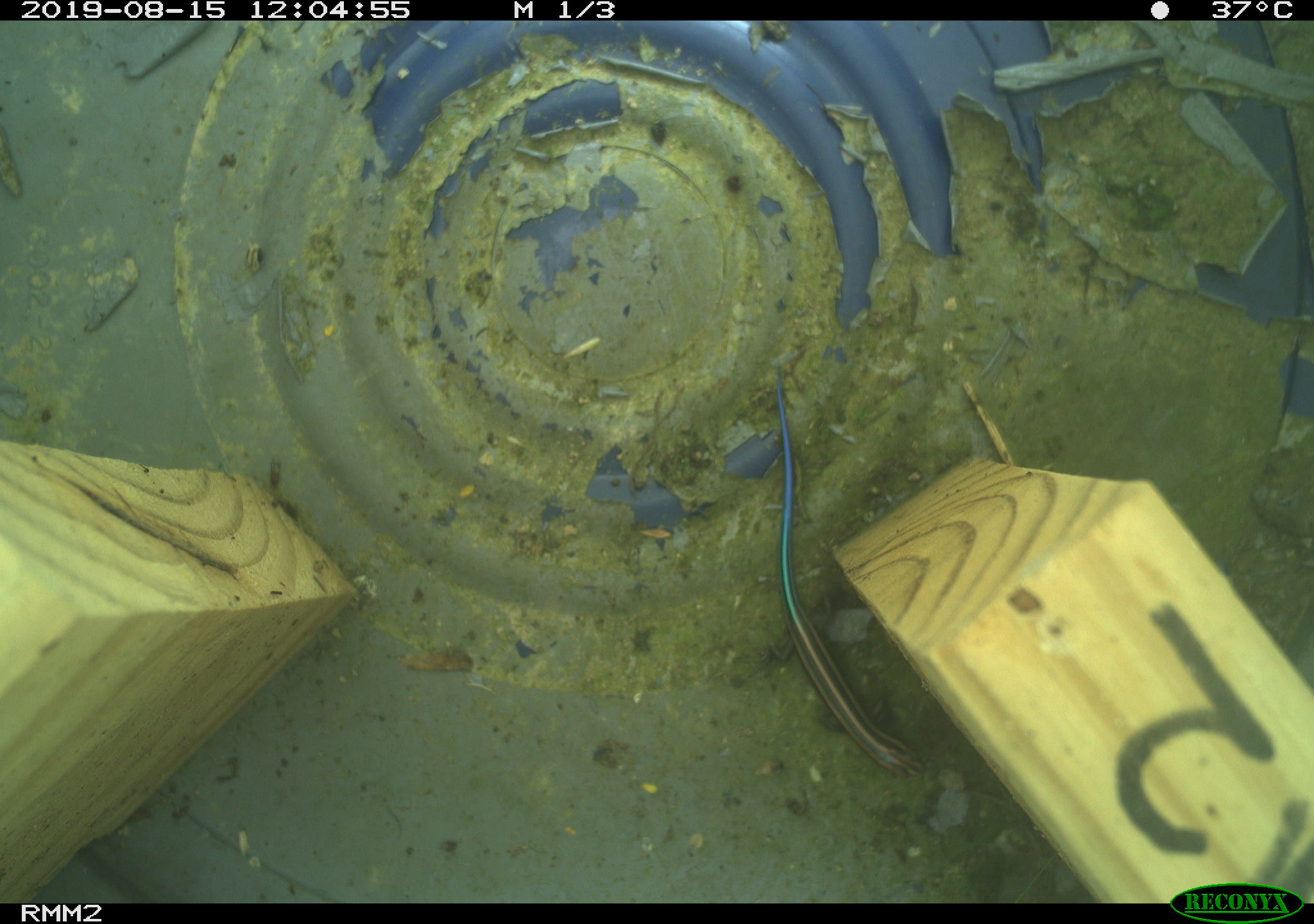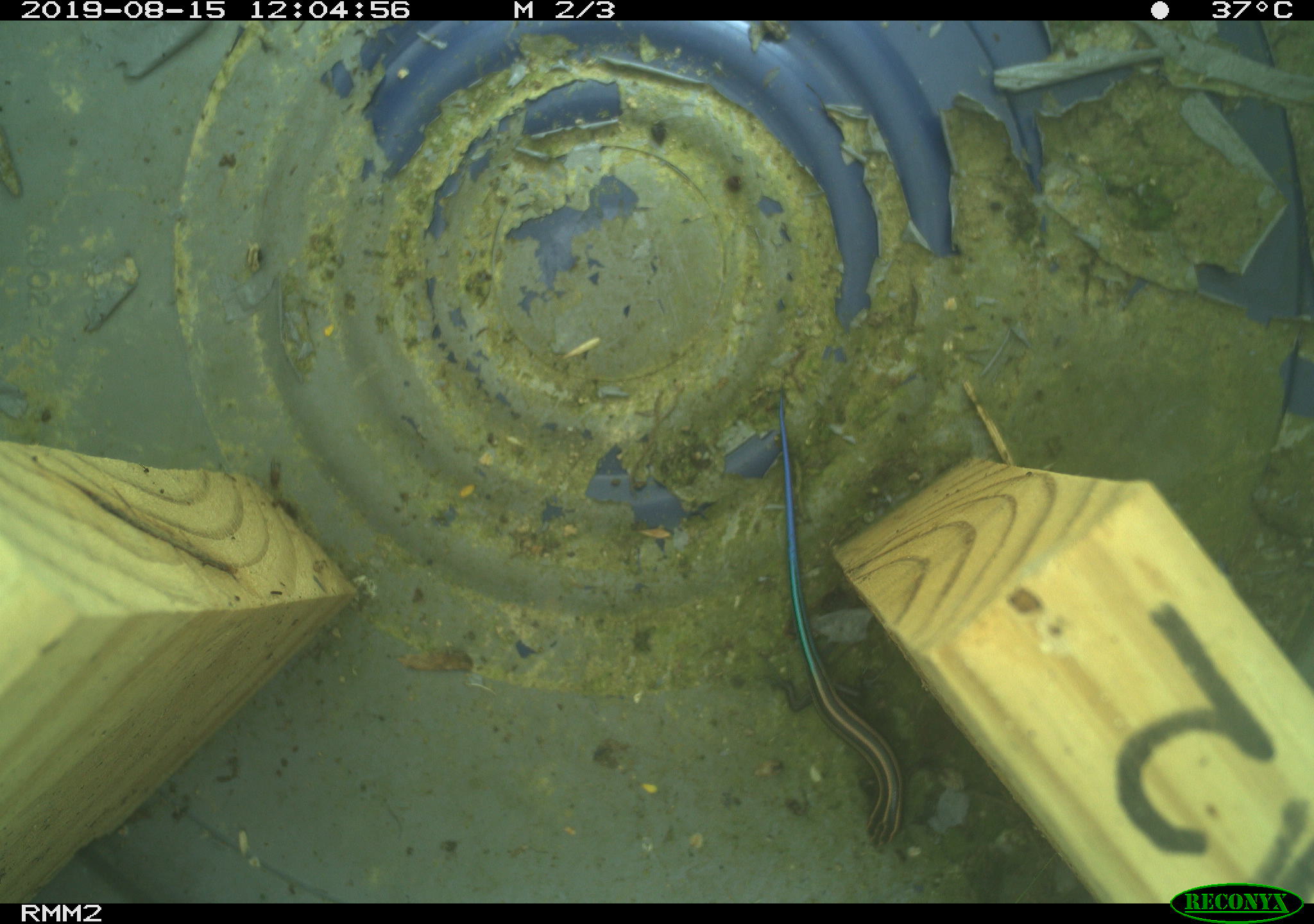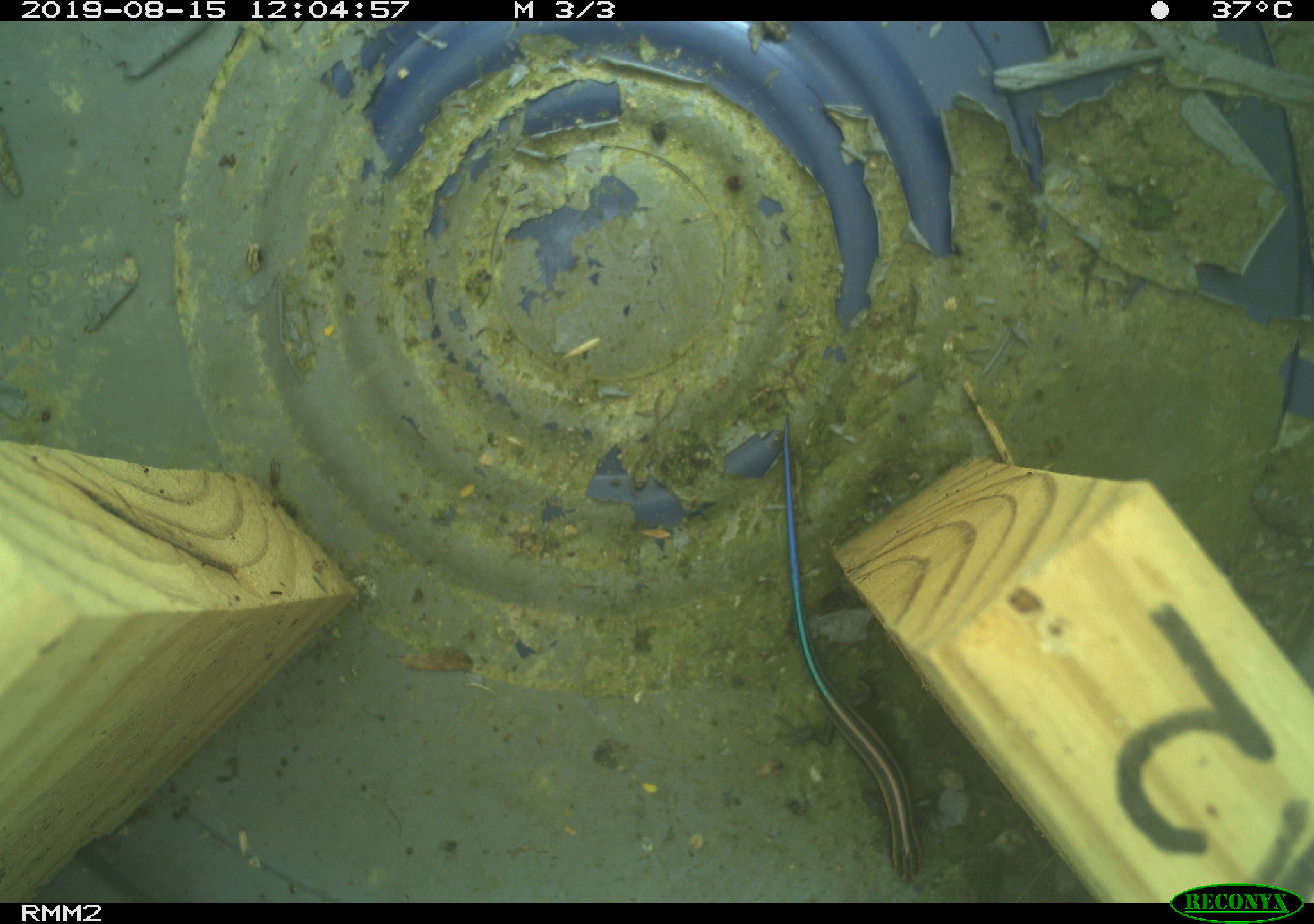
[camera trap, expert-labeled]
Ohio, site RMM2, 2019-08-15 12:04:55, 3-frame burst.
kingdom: Animalia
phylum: Chordata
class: Reptilia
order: Squamata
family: Scincidae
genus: Plestiodon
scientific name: Plestiodon fasciatus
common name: common five-lined skink